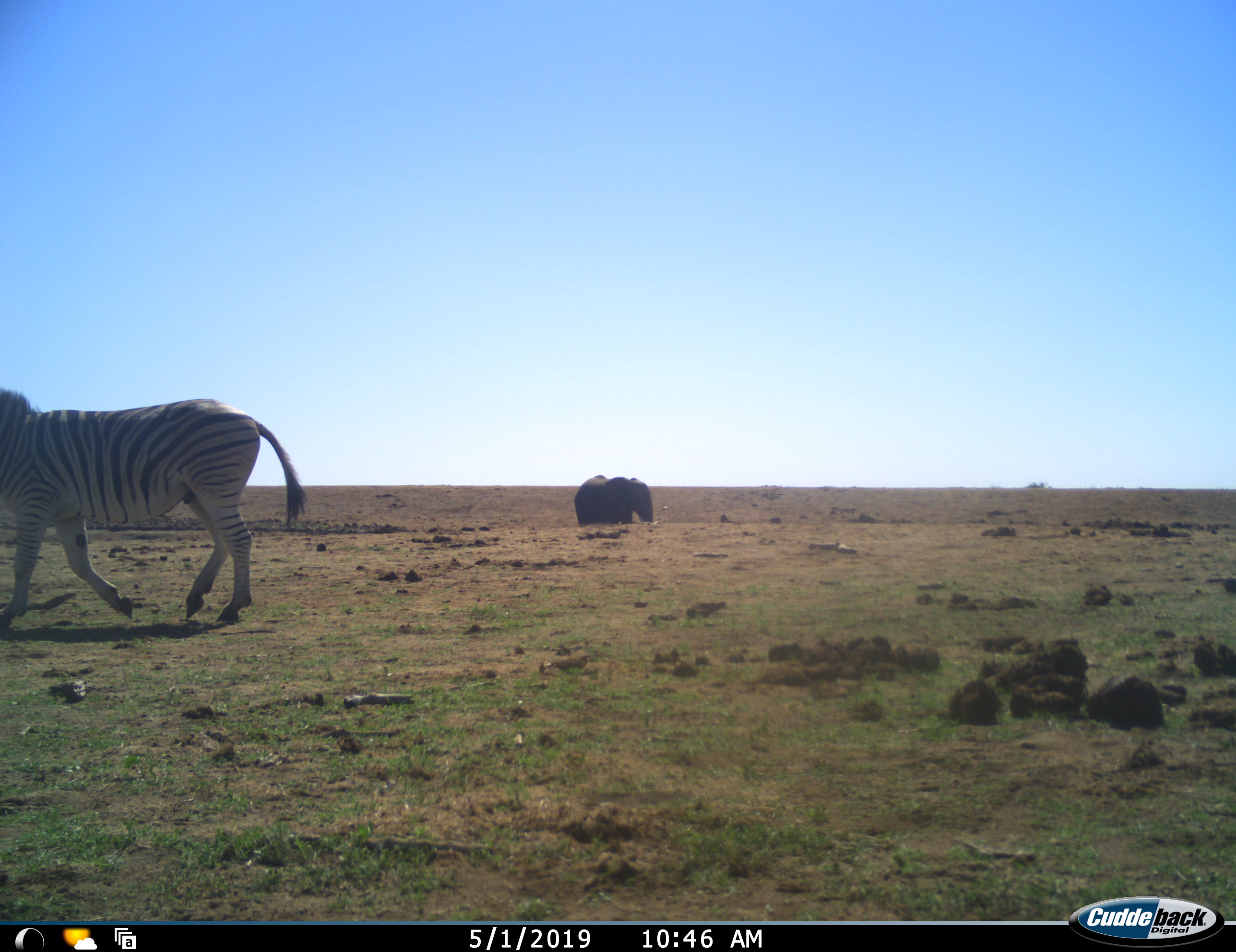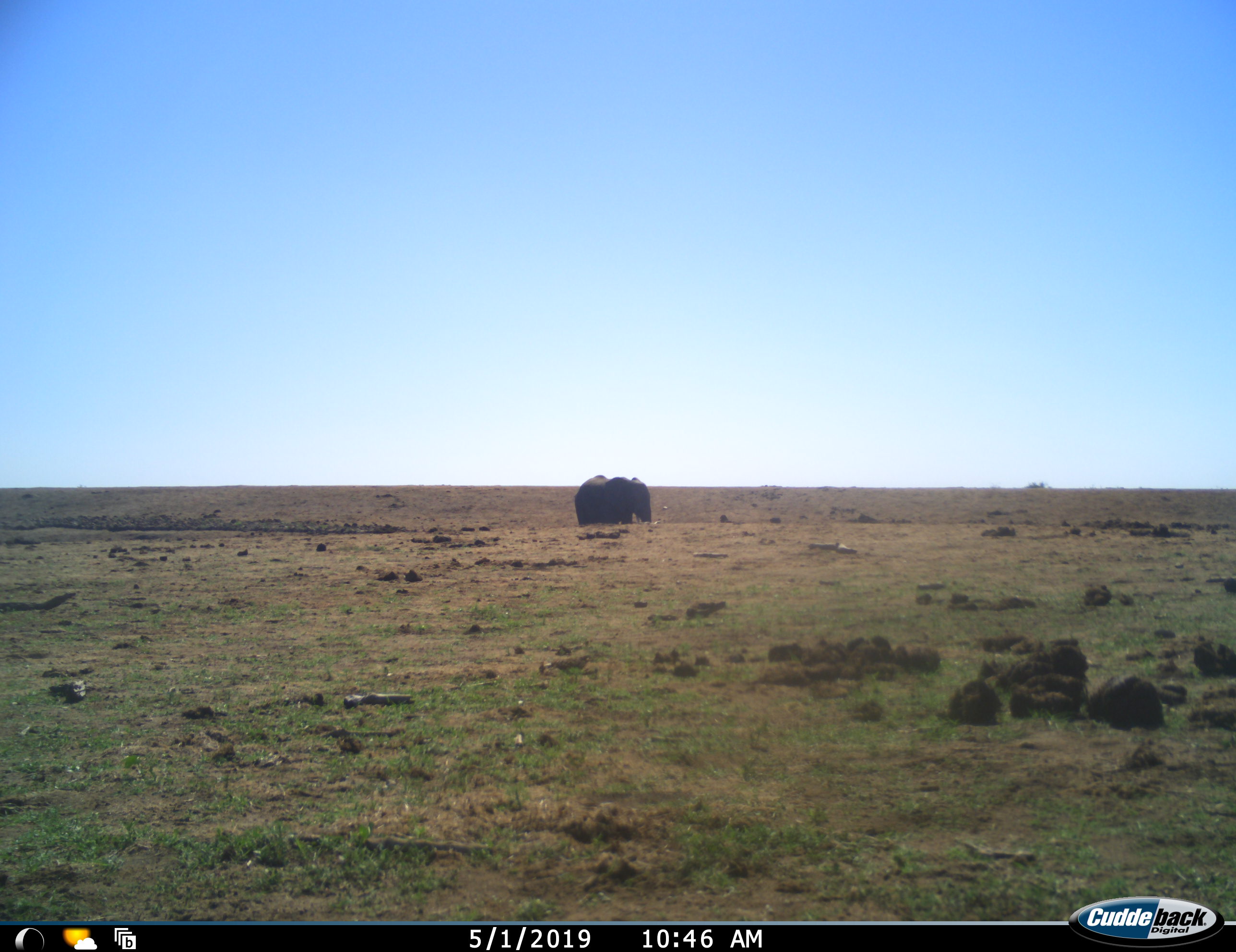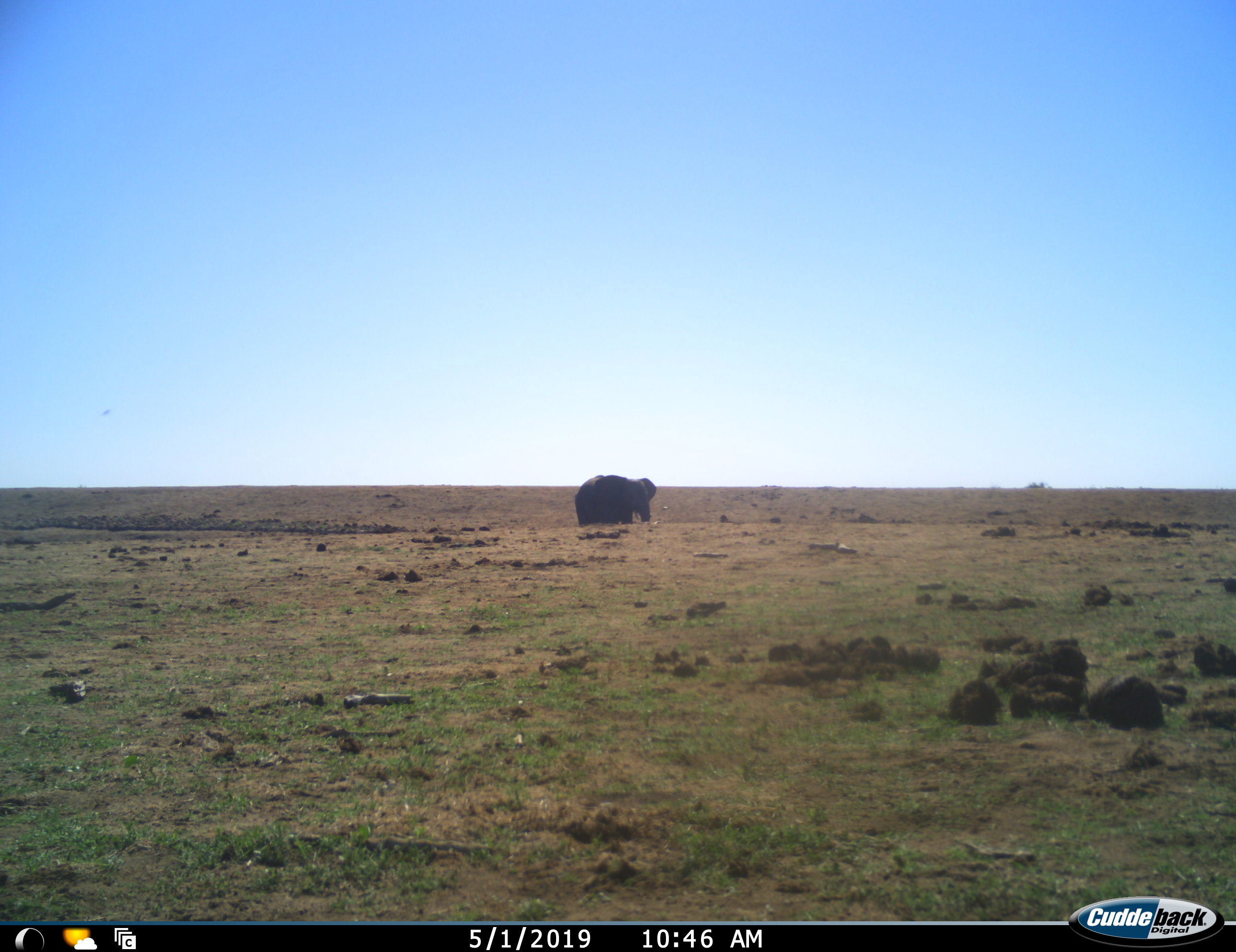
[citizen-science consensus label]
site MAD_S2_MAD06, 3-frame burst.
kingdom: Animalia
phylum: Chordata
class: Mammalia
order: Proboscidea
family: Elephantidae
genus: Loxodonta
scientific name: Loxodonta africana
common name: african bush elephant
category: elephant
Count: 1.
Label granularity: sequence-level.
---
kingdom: Animalia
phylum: Chordata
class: Mammalia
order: Perissodactyla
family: Equidae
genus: Equus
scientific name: Equus quagga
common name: plains zebra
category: zebraplains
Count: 1.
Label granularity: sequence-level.